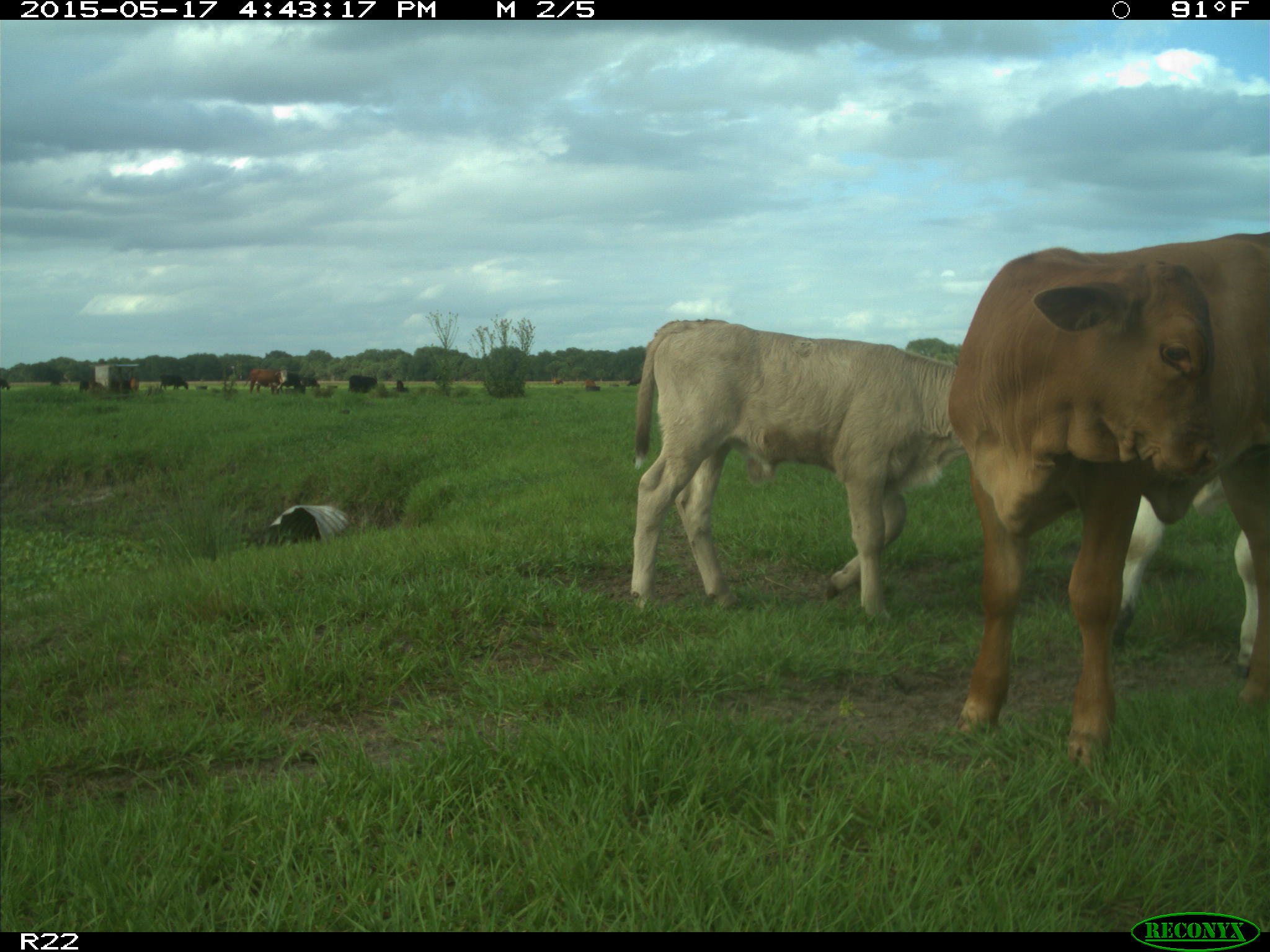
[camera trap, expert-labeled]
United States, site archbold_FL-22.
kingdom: Animalia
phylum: Chordata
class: Mammalia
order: Artiodactyla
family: Bovidae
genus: Bos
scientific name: Bos taurus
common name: domestic cow